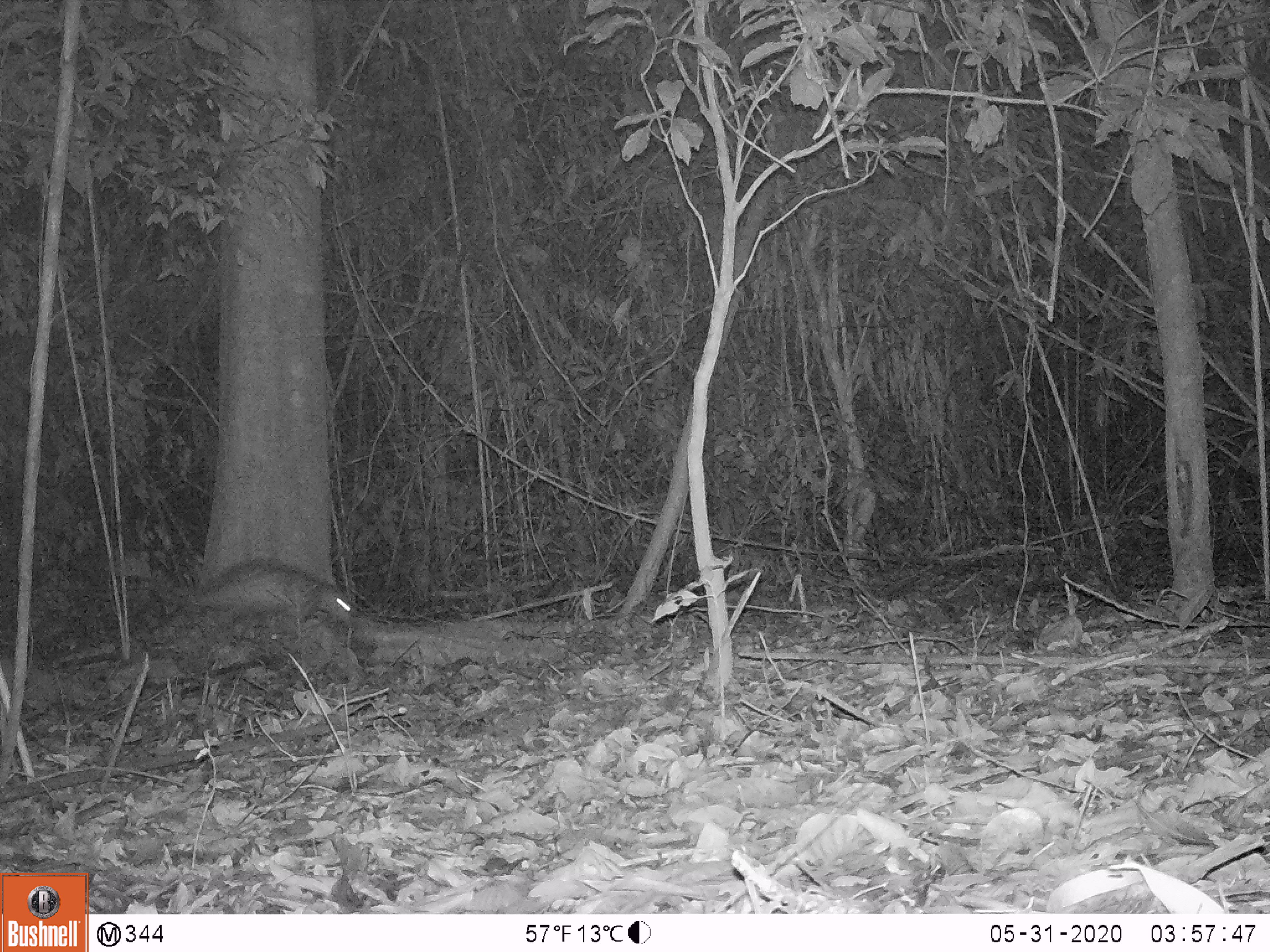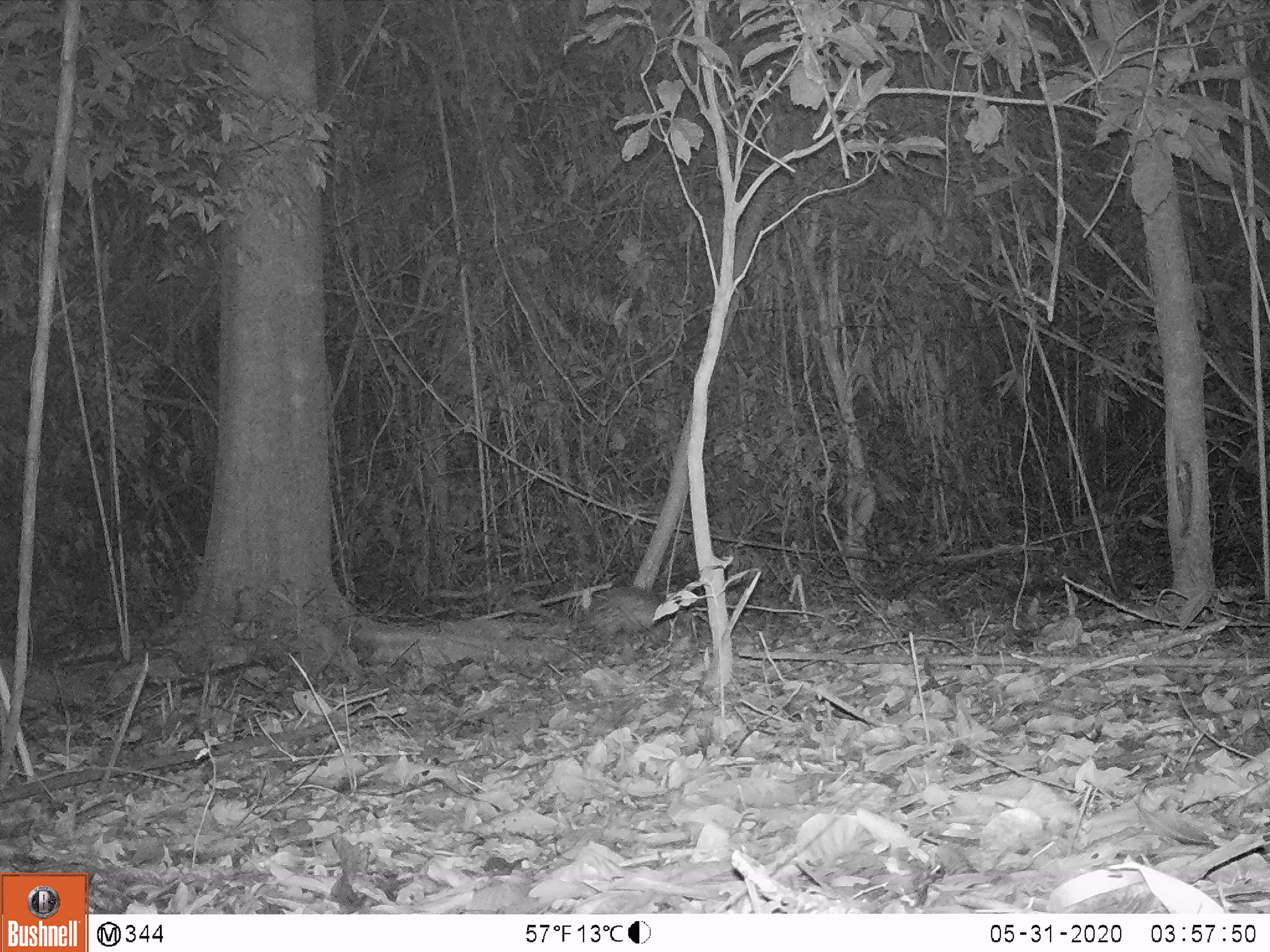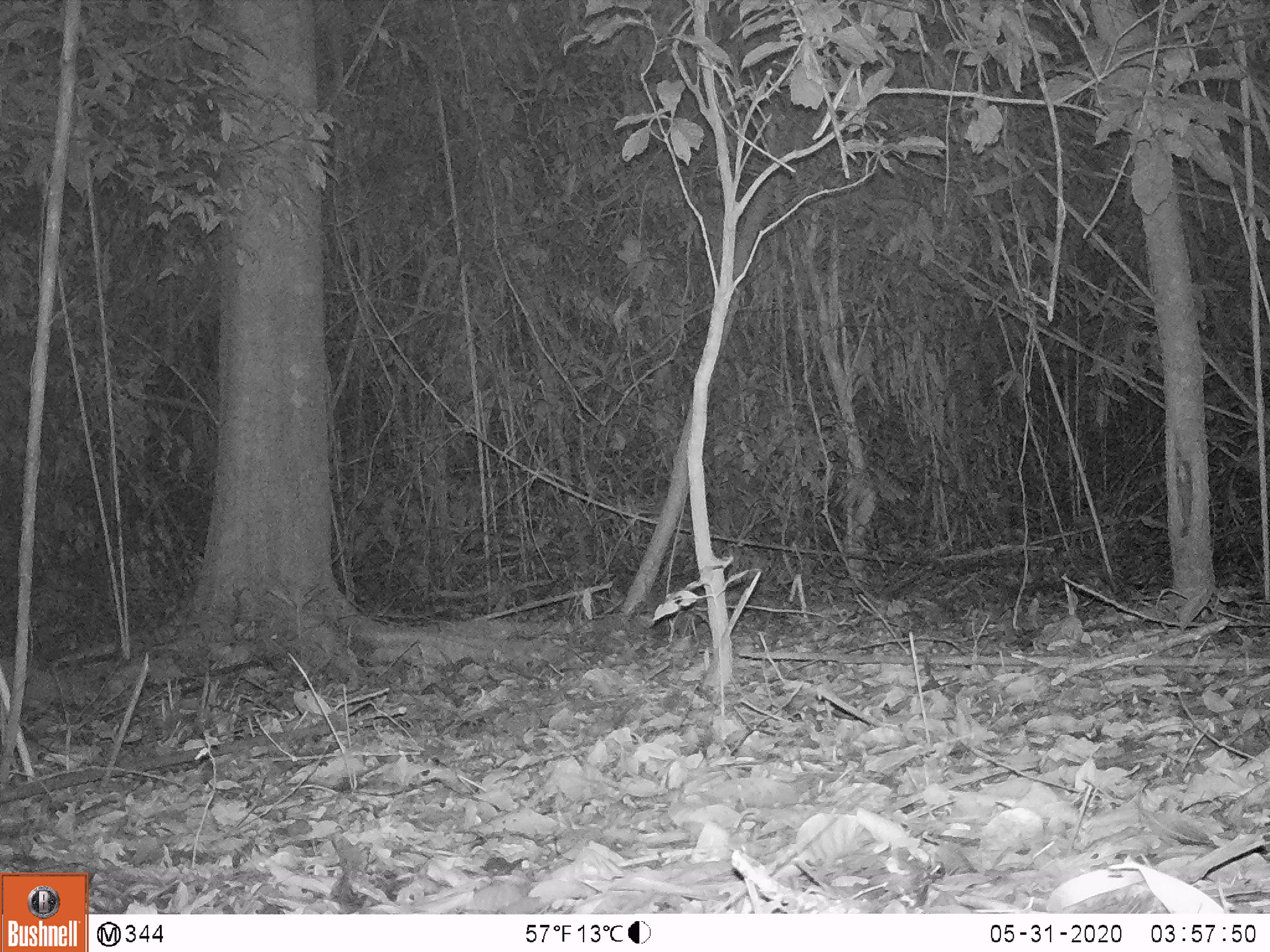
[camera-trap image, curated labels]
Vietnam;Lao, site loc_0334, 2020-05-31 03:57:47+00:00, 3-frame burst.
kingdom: Animalia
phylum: Chordata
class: Mammalia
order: Rodentia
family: Hystricidae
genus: Atherurus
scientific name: Atherurus macrourus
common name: asiatic brush-tailed porcupine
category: asiatic brush tailed porcupine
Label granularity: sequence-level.